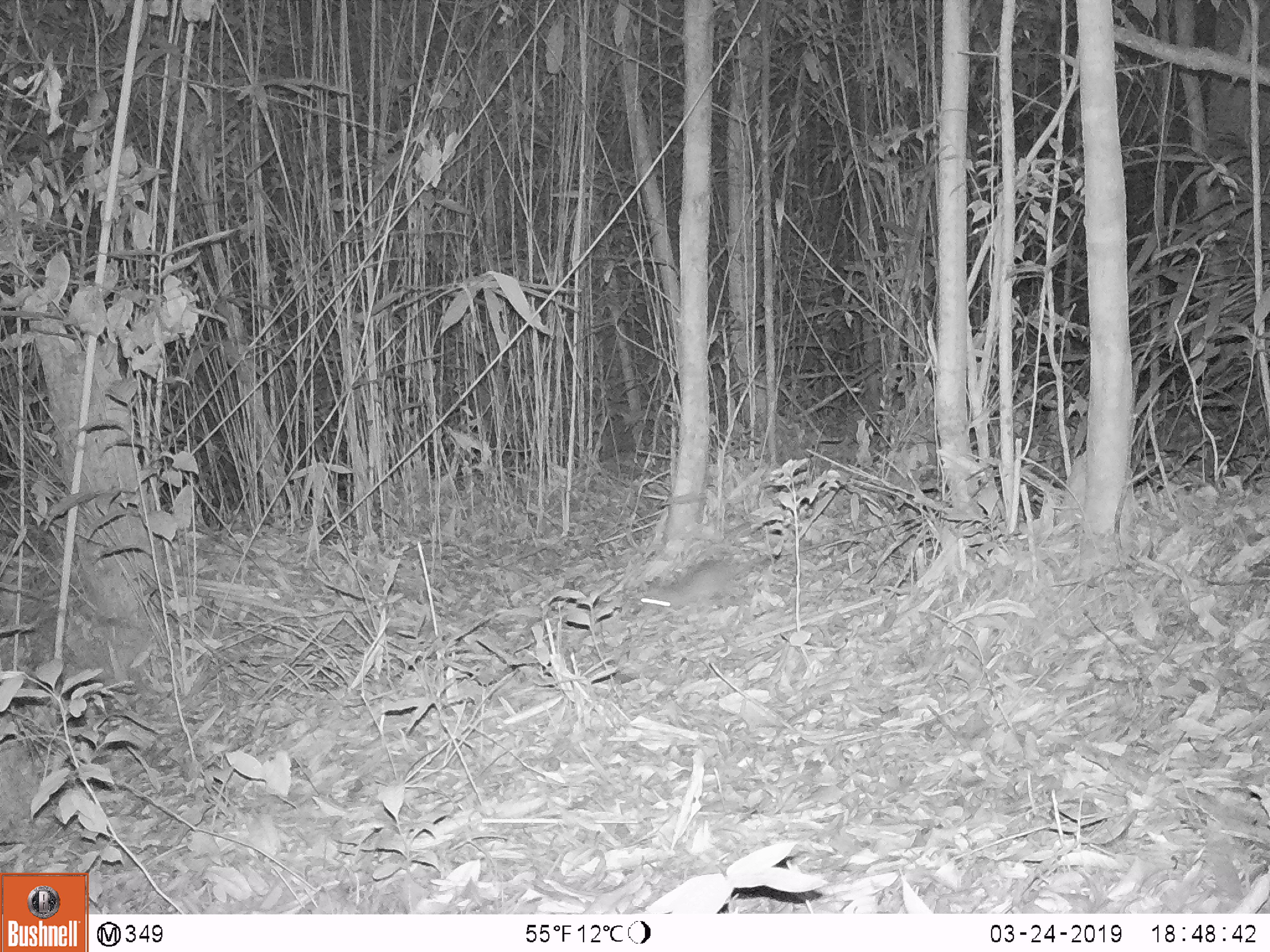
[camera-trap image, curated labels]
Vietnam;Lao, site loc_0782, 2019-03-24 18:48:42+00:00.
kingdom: Animalia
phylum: Chordata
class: Mammalia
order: Rodentia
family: Muridae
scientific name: Muridae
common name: old-world mice and rats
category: unidentified murid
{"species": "unidentified murid (old-world mice and rats) (Muridae)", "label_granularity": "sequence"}